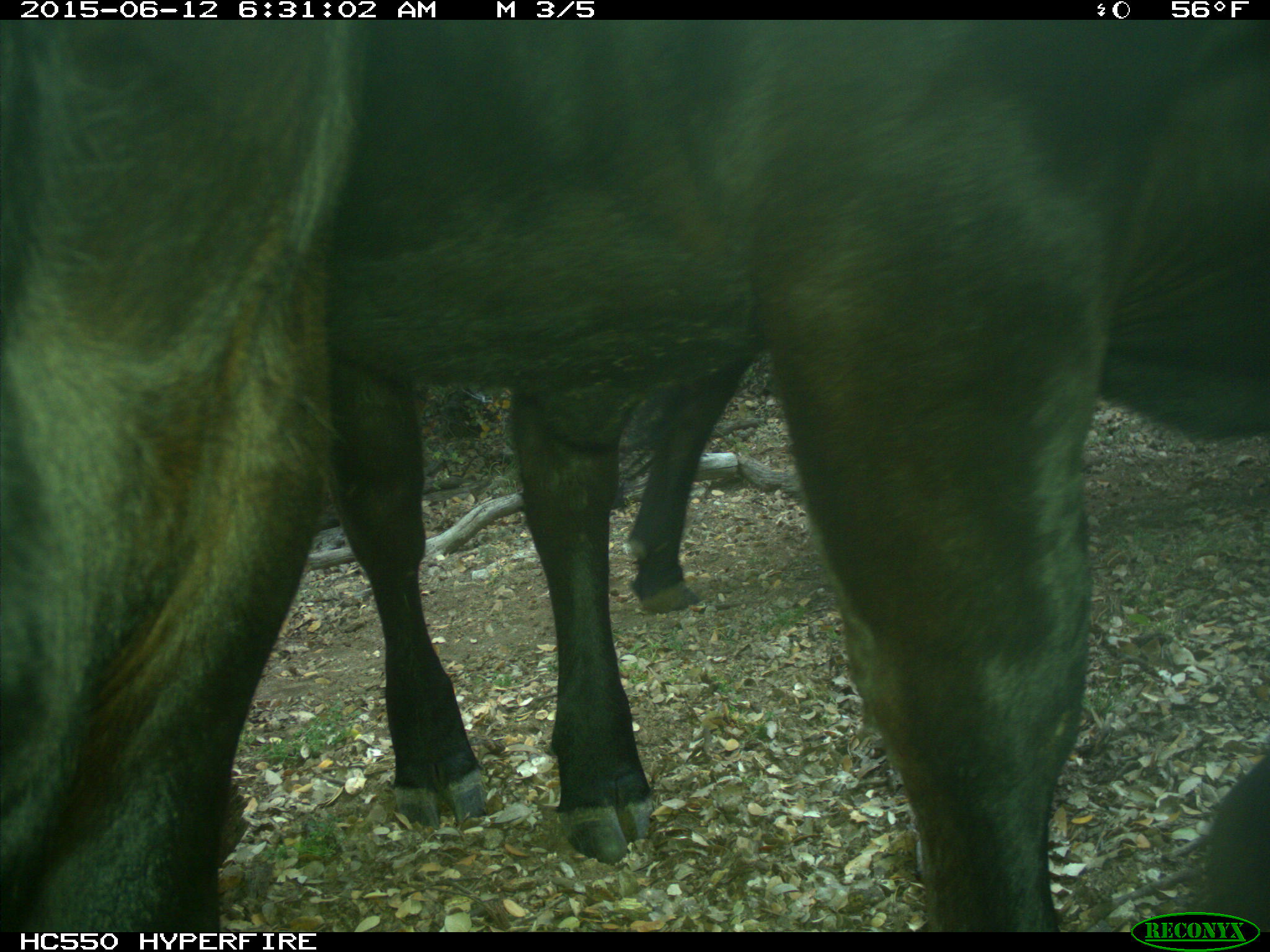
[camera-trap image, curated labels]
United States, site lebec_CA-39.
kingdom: Animalia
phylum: Chordata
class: Mammalia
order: Artiodactyla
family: Bovidae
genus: Bos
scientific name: Bos taurus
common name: domestic cow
Bos taurus (domestic cow).